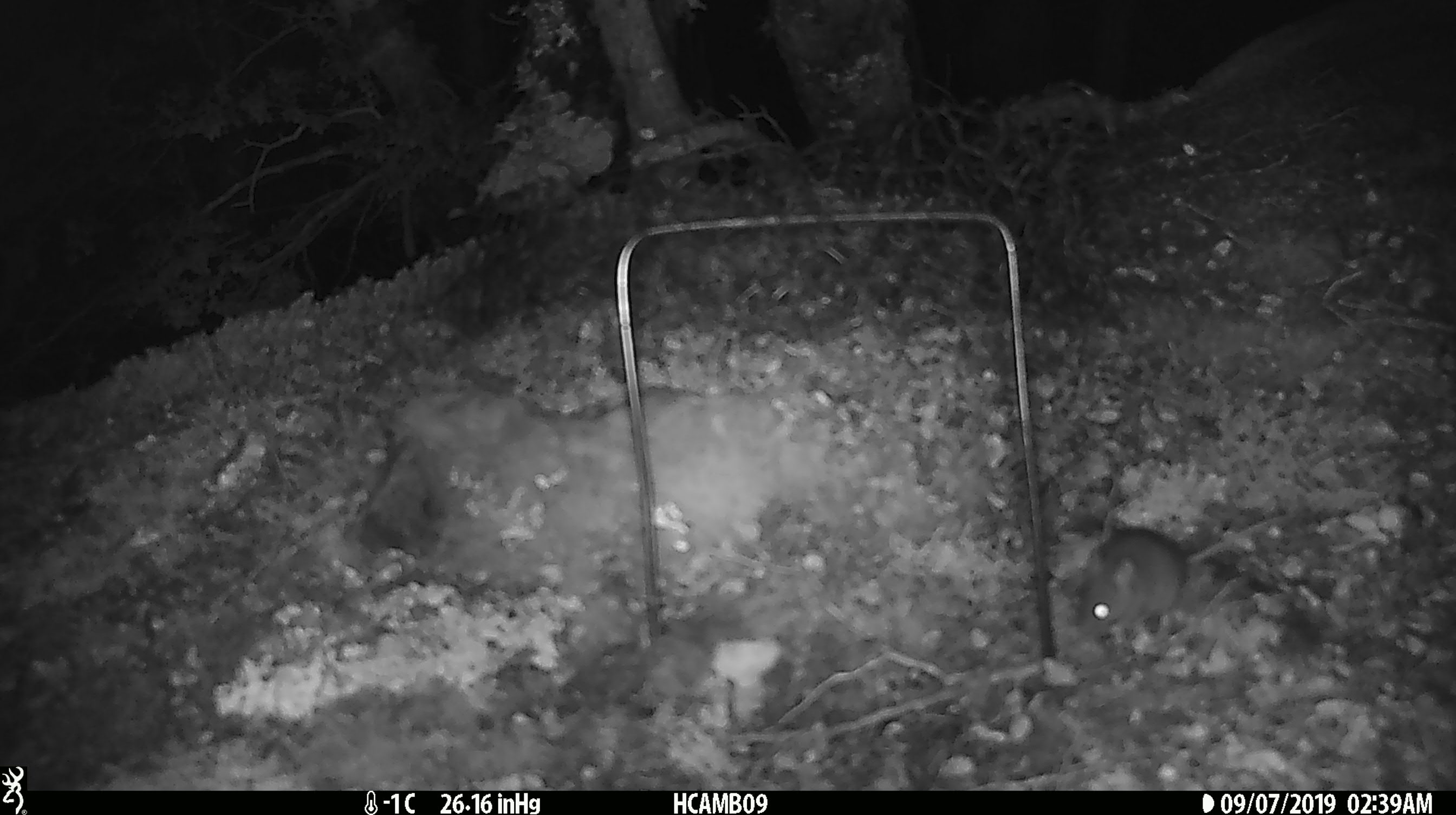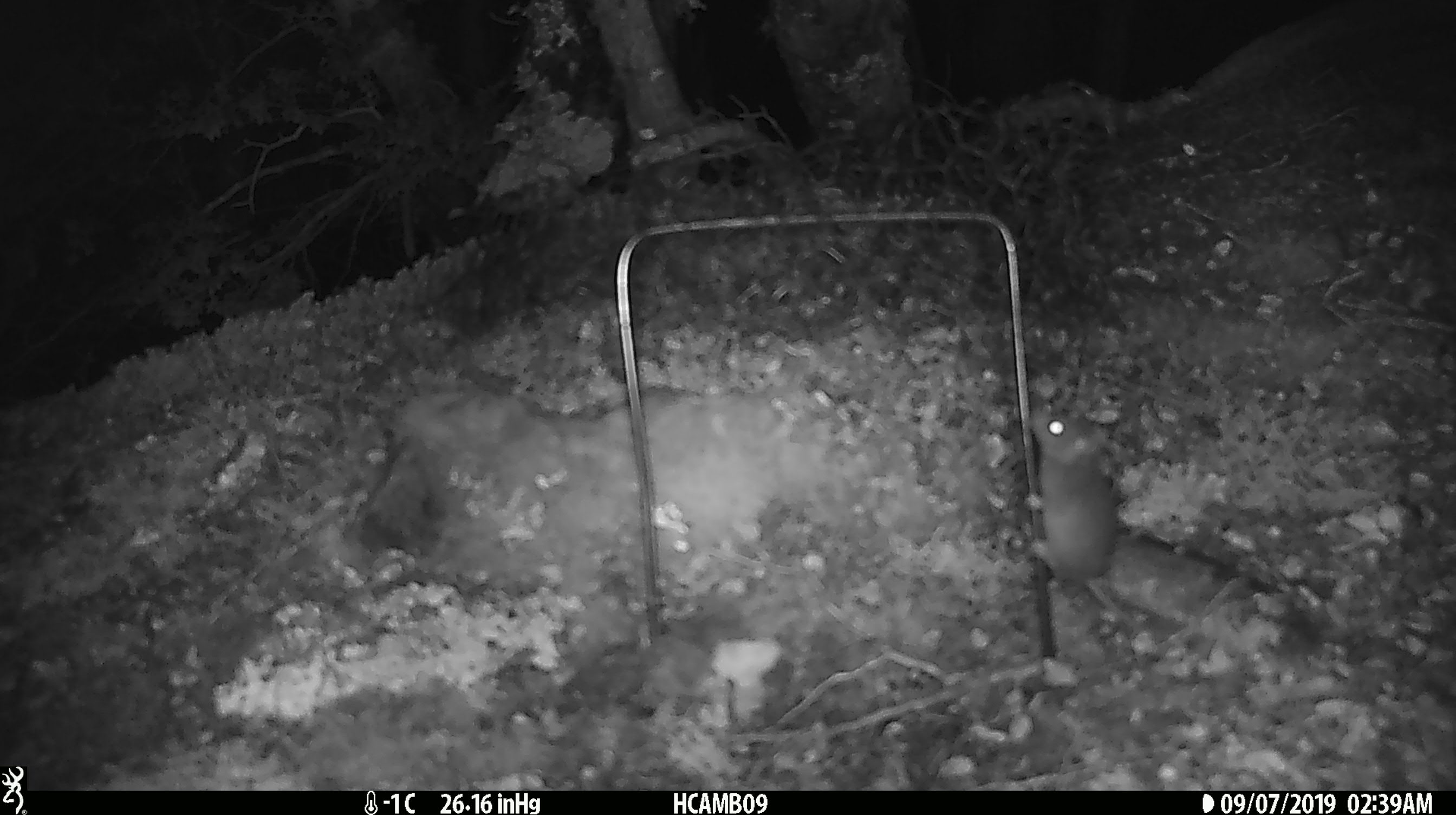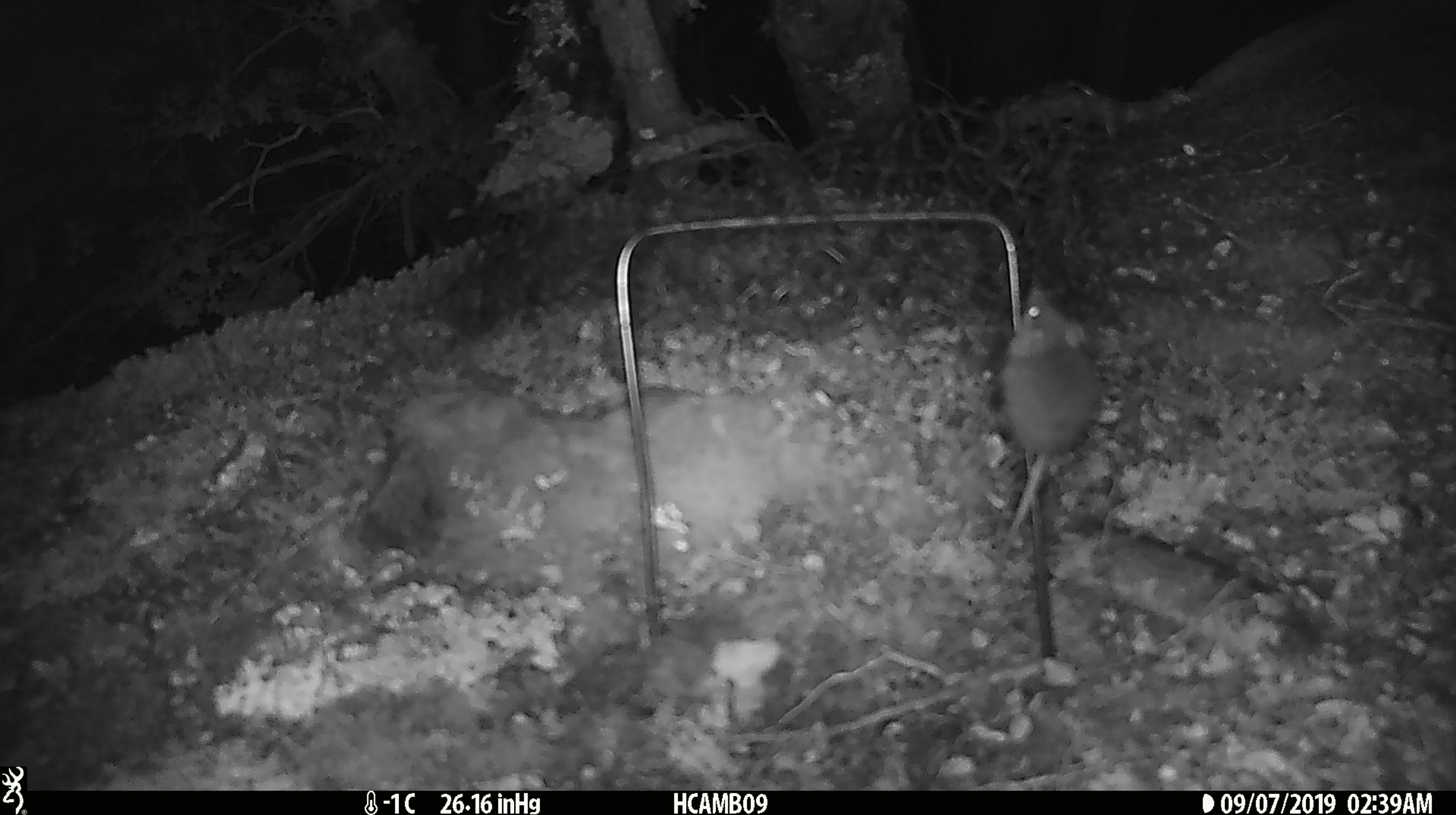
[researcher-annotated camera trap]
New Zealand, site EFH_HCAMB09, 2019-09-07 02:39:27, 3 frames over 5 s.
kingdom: Animalia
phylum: Chordata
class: Mammalia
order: Rodentia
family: Muridae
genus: Mus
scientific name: Mus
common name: mouse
Mouse (Mus).